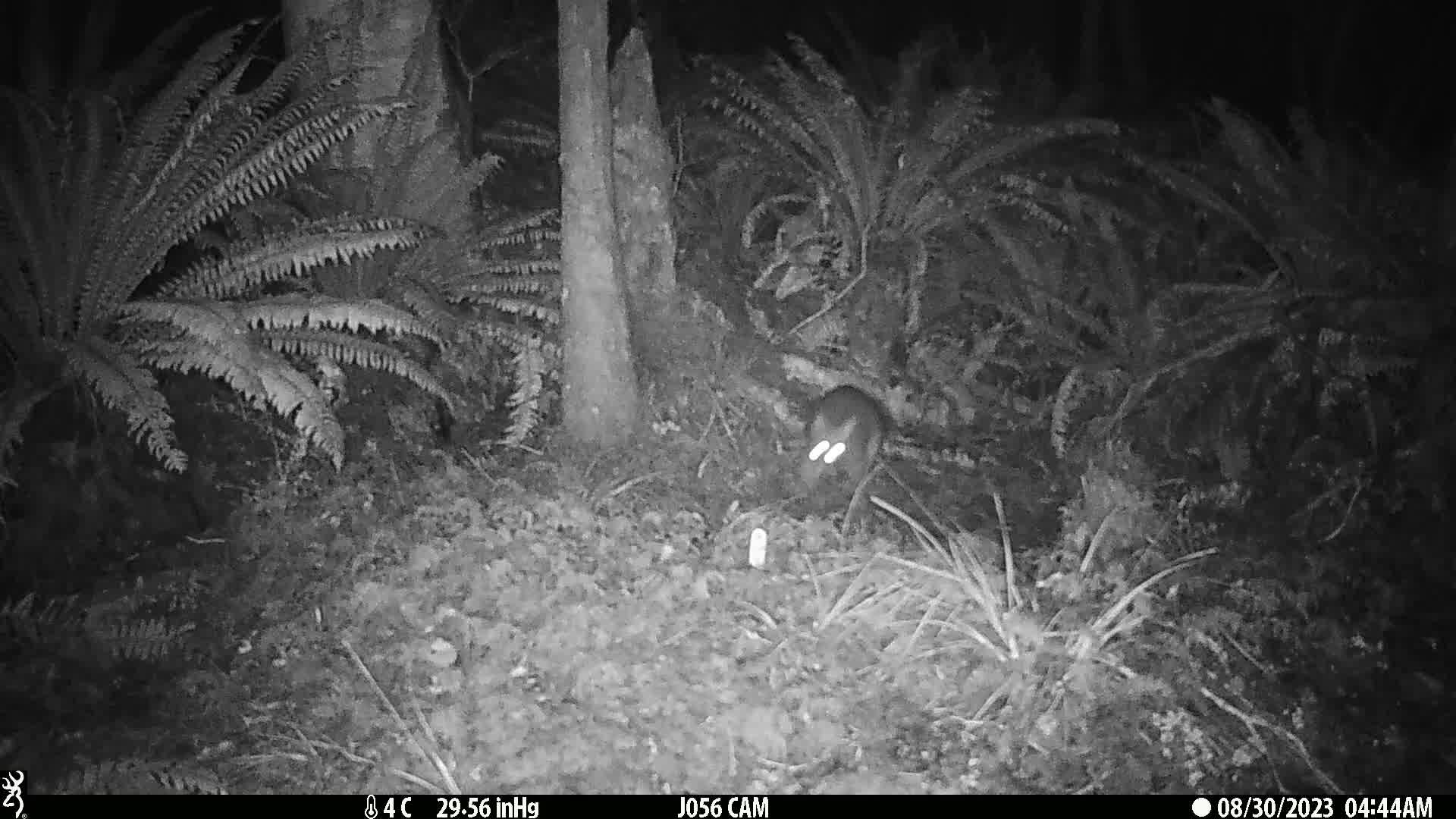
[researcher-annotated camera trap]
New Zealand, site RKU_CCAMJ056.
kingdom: Animalia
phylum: Chordata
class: Mammalia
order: Diprotodontia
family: Phalangeridae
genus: Trichosurus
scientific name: Trichosurus vulpecula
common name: common brushtail possum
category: possum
Possum (common brushtail possum) (Trichosurus vulpecula).